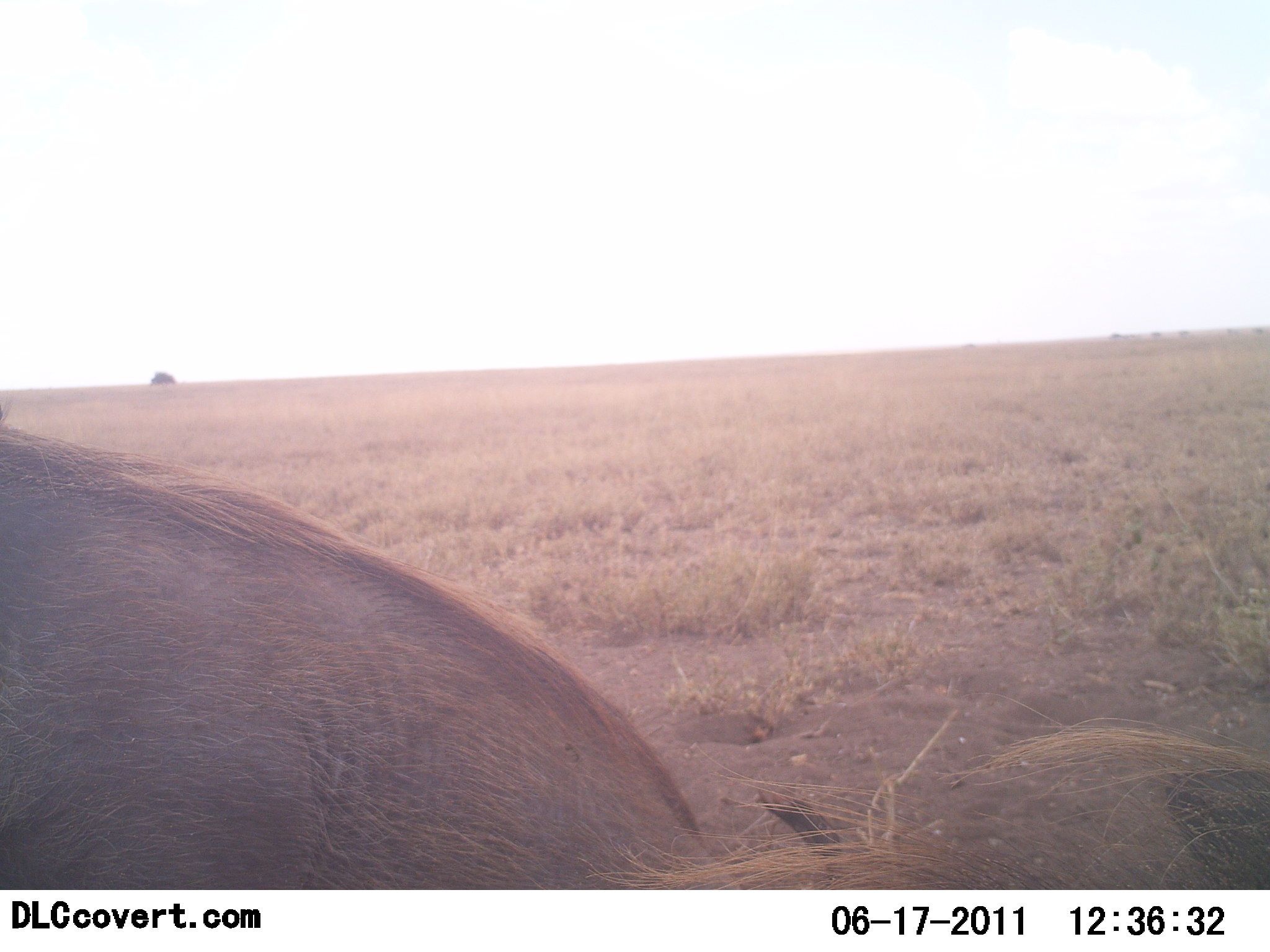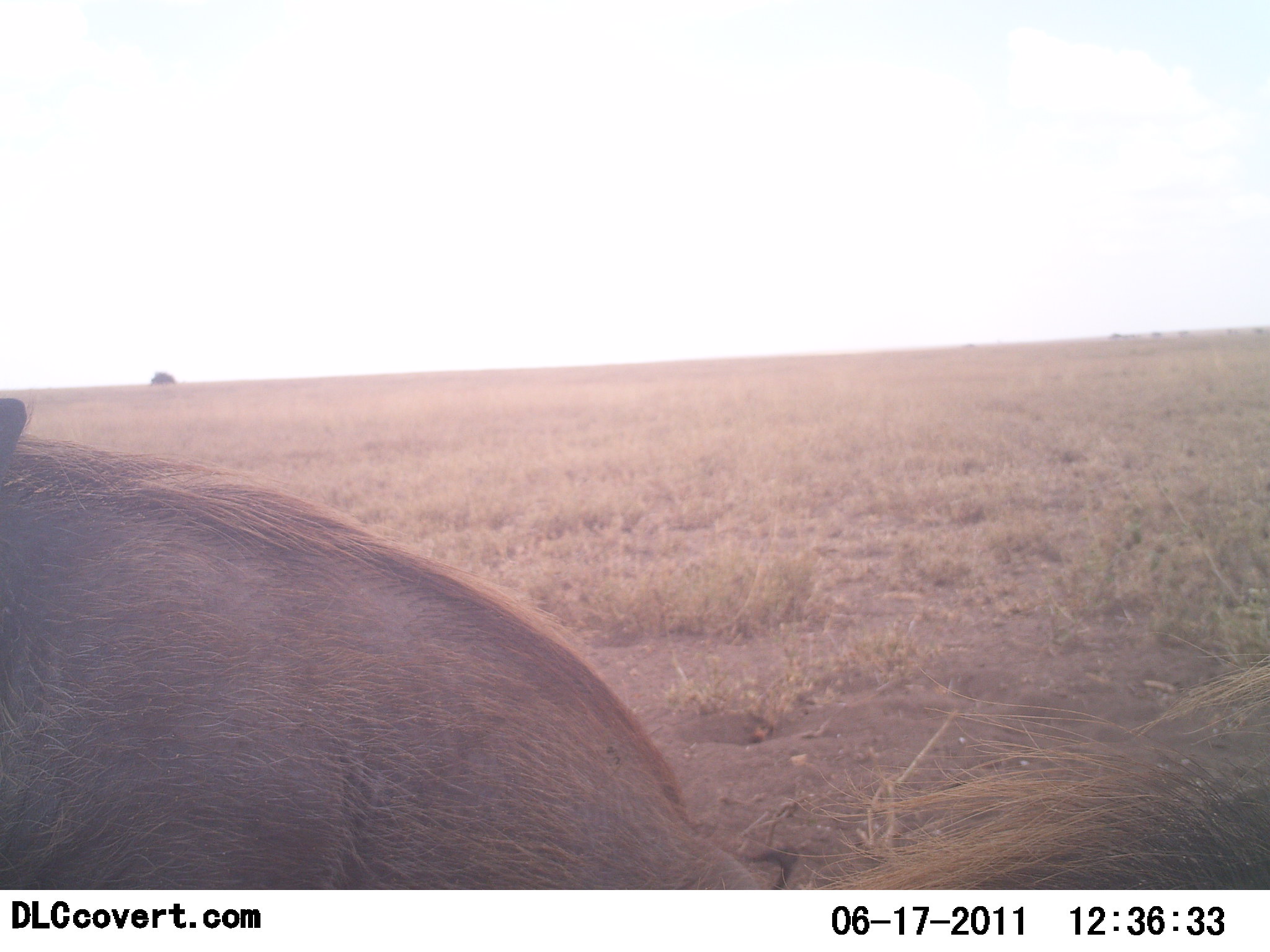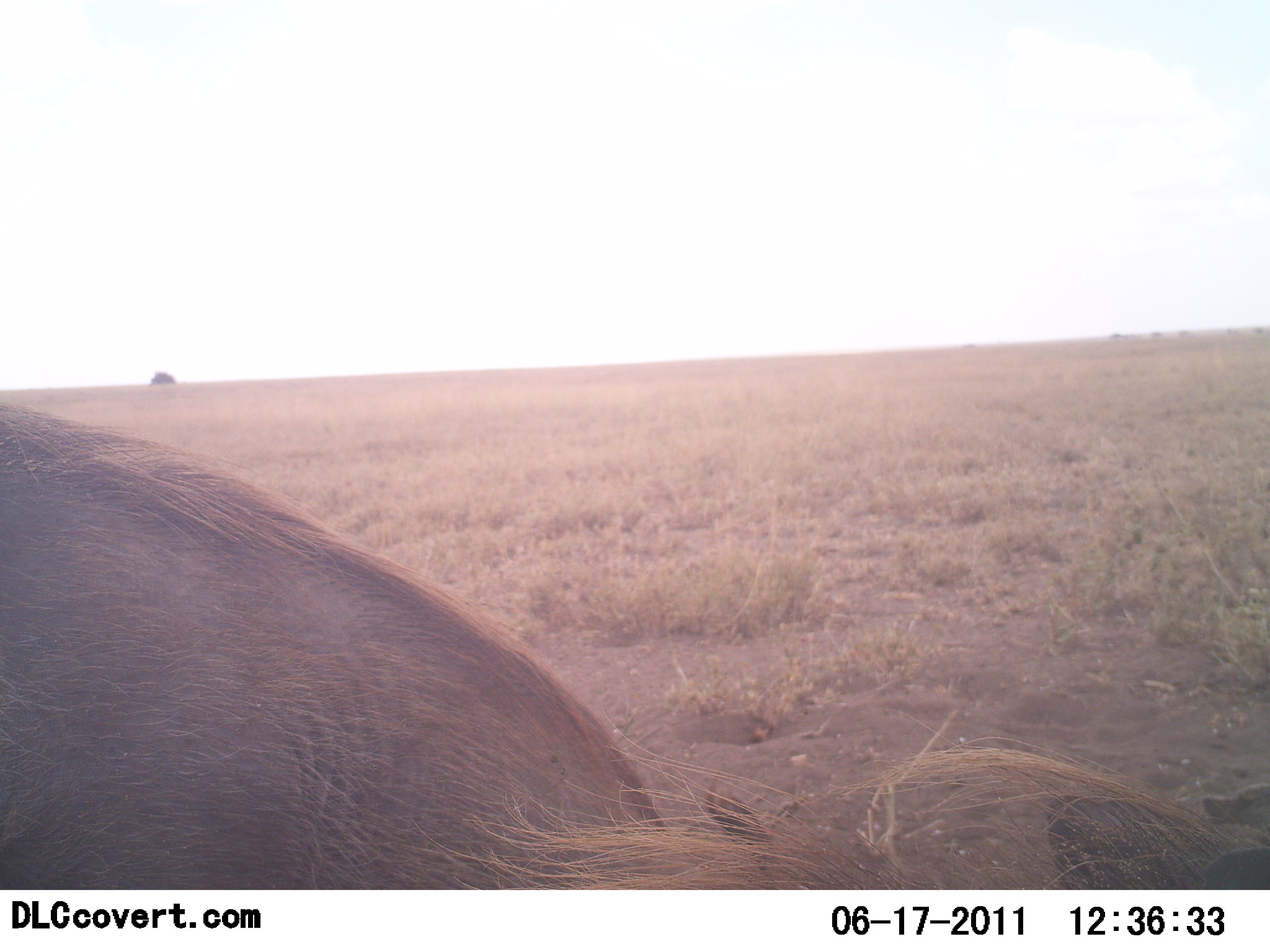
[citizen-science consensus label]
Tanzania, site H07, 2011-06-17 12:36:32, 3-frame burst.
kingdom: Animalia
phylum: Chordata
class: Mammalia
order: Artiodactyla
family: Suidae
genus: Phacochoerus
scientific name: Phacochoerus africanus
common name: warthog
Warthog (Phacochoerus africanus), count 1. Behavior (volunteer vote fractions): standing 60%, resting 10%, moving 10%, interacting 10%. Young present (vote fraction): 0%. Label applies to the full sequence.